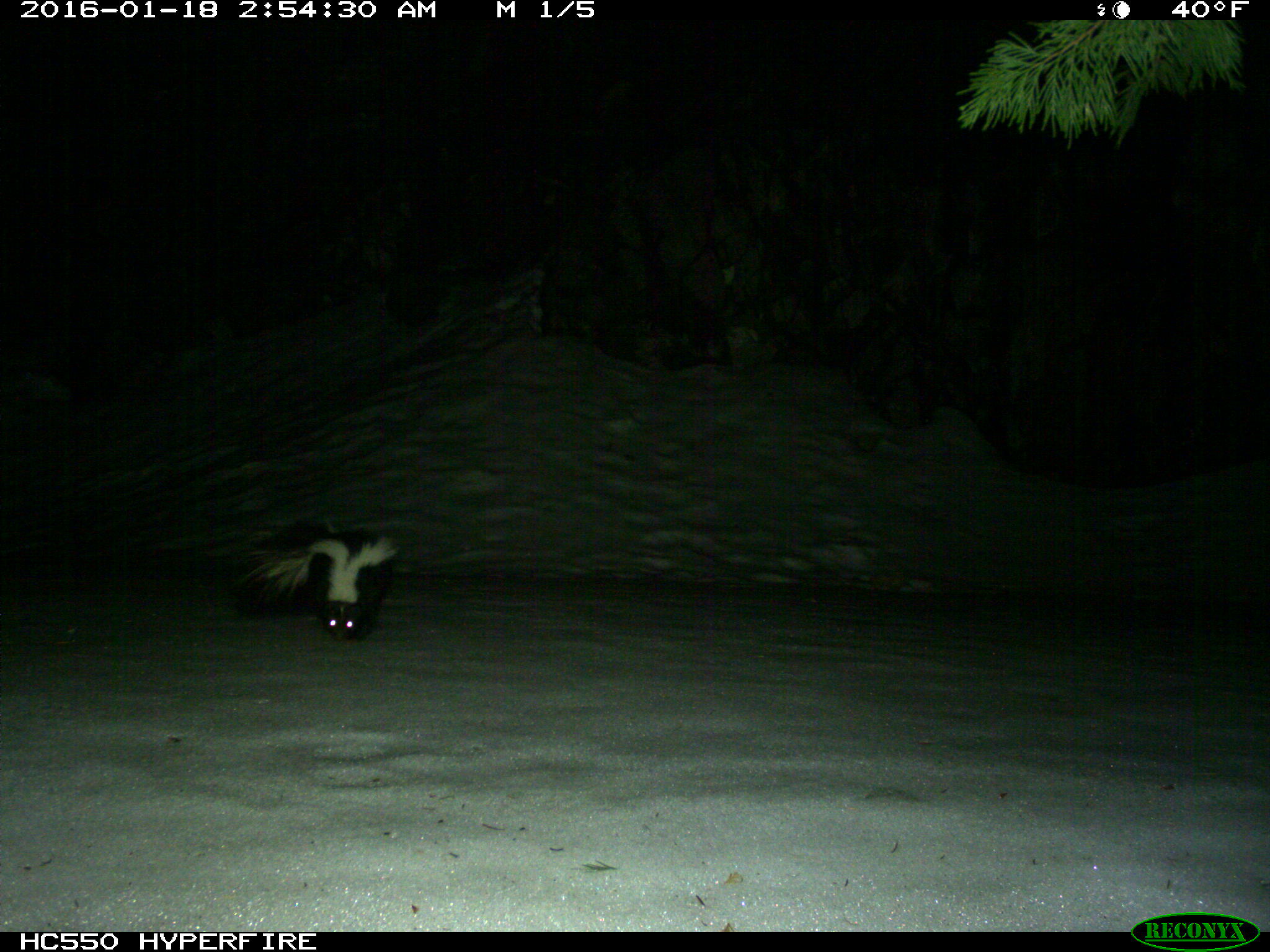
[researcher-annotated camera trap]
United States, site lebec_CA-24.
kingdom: Animalia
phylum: Chordata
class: Mammalia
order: Carnivora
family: Mephitidae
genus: Mephitis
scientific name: Mephitis mephitis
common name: striped skunk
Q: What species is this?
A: Mephitis mephitis (striped skunk).